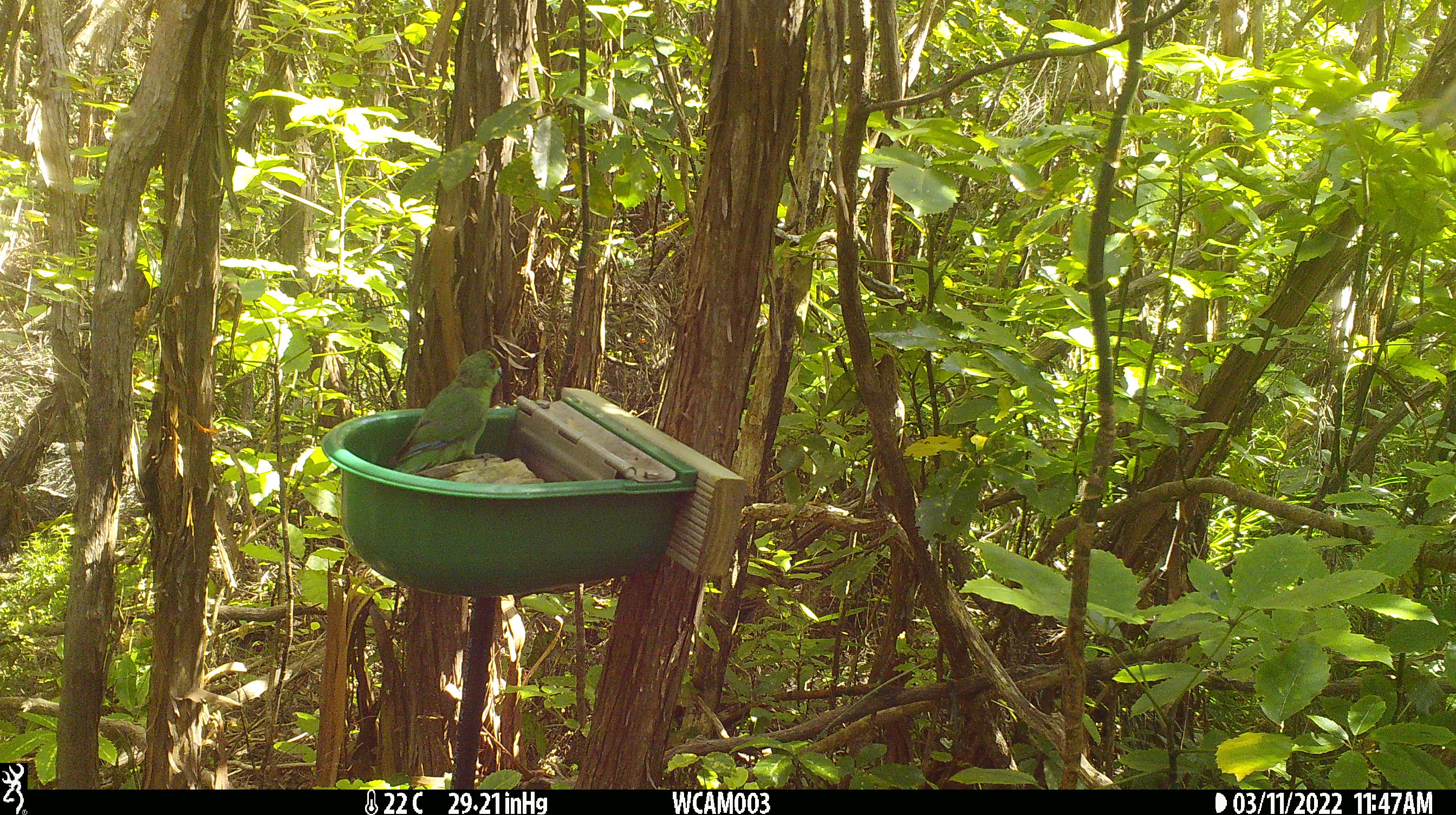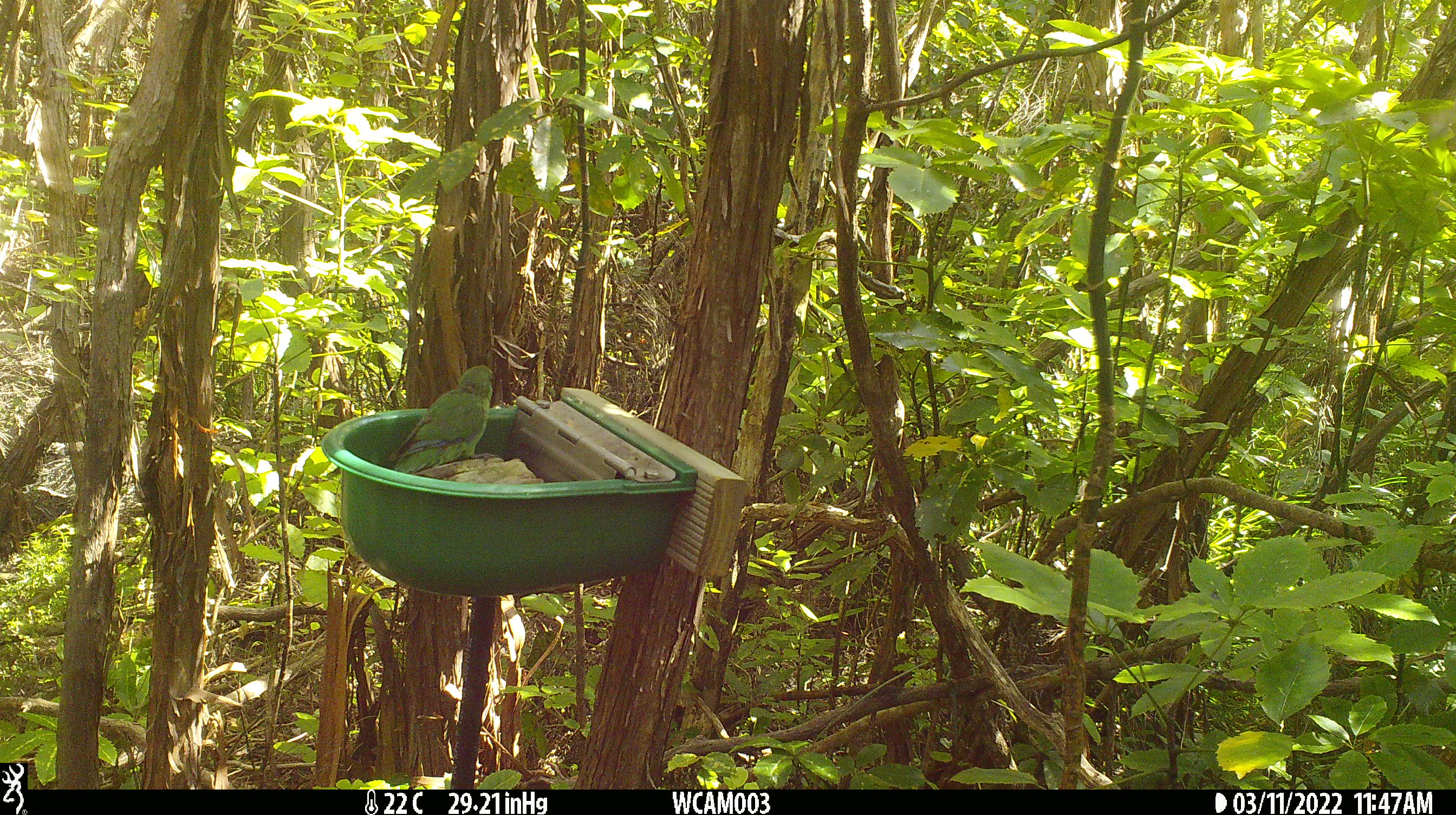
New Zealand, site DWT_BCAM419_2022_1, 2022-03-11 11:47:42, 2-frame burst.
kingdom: Animalia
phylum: Chordata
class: Aves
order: Psittaciformes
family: Psittaculidae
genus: Cyanoramphus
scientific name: Cyanoramphus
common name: parakeet